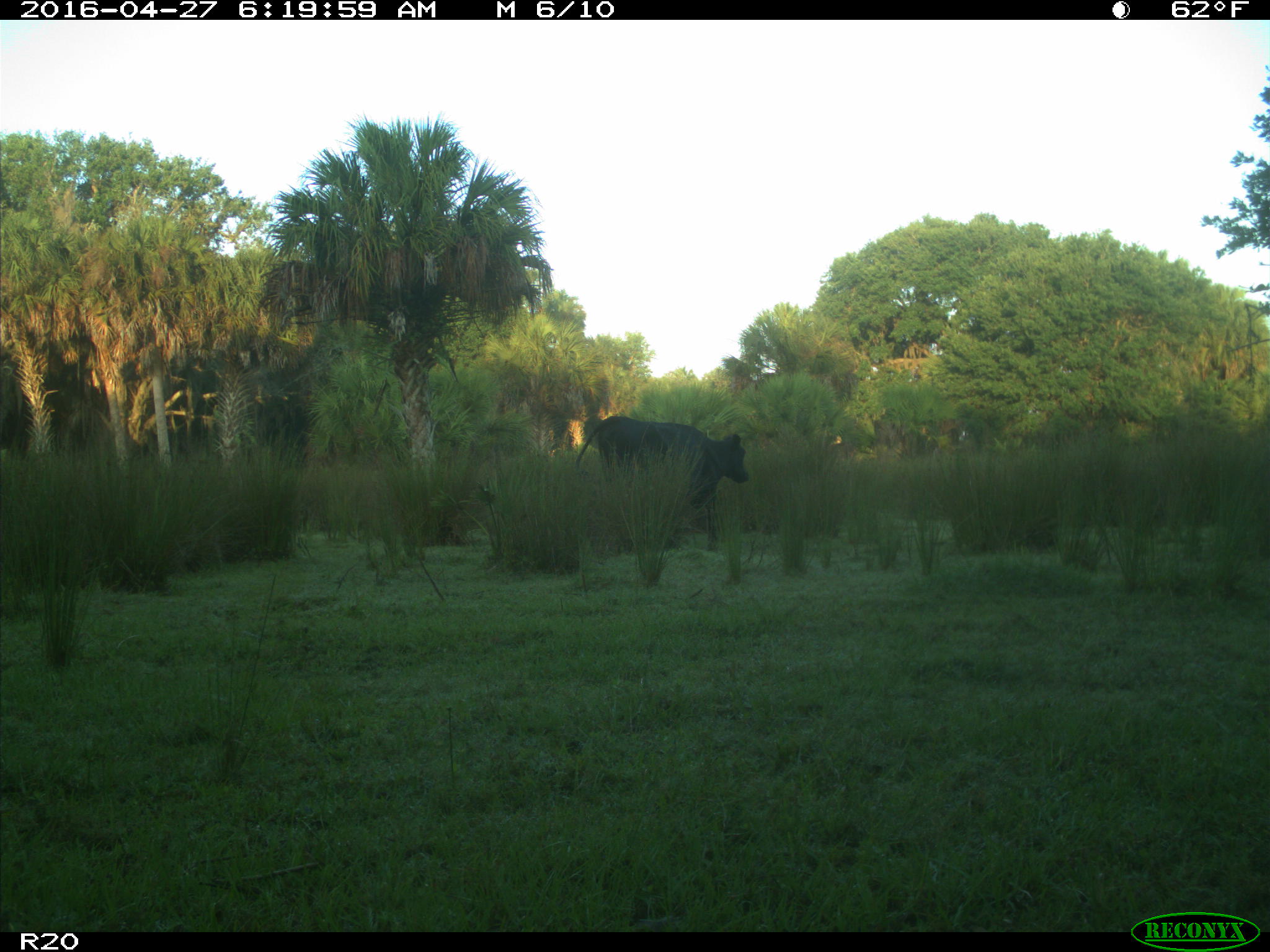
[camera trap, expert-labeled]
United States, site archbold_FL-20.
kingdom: Animalia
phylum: Chordata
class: Mammalia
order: Artiodactyla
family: Bovidae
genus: Bos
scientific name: Bos taurus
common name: domestic cow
Bos taurus (domestic cow).